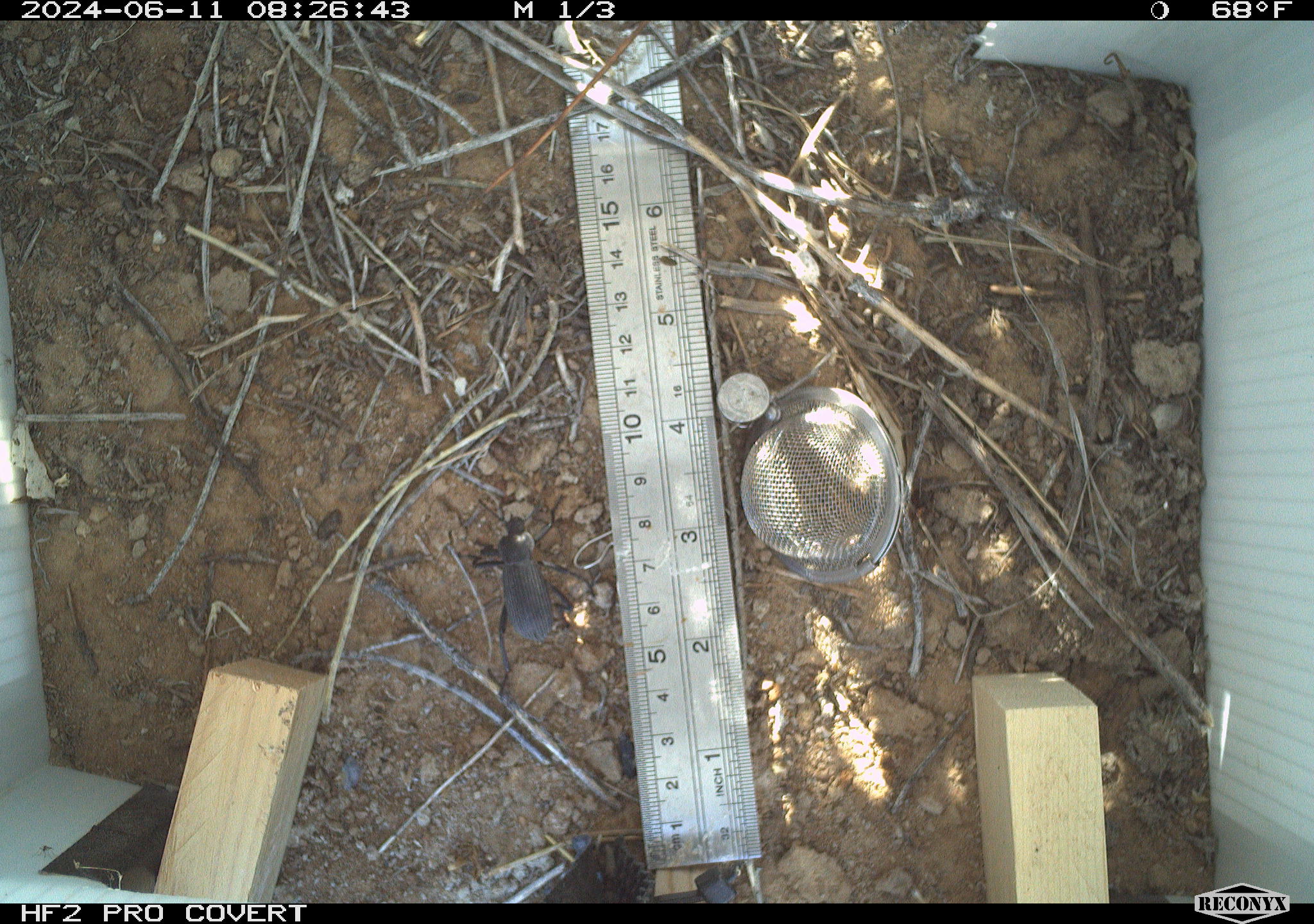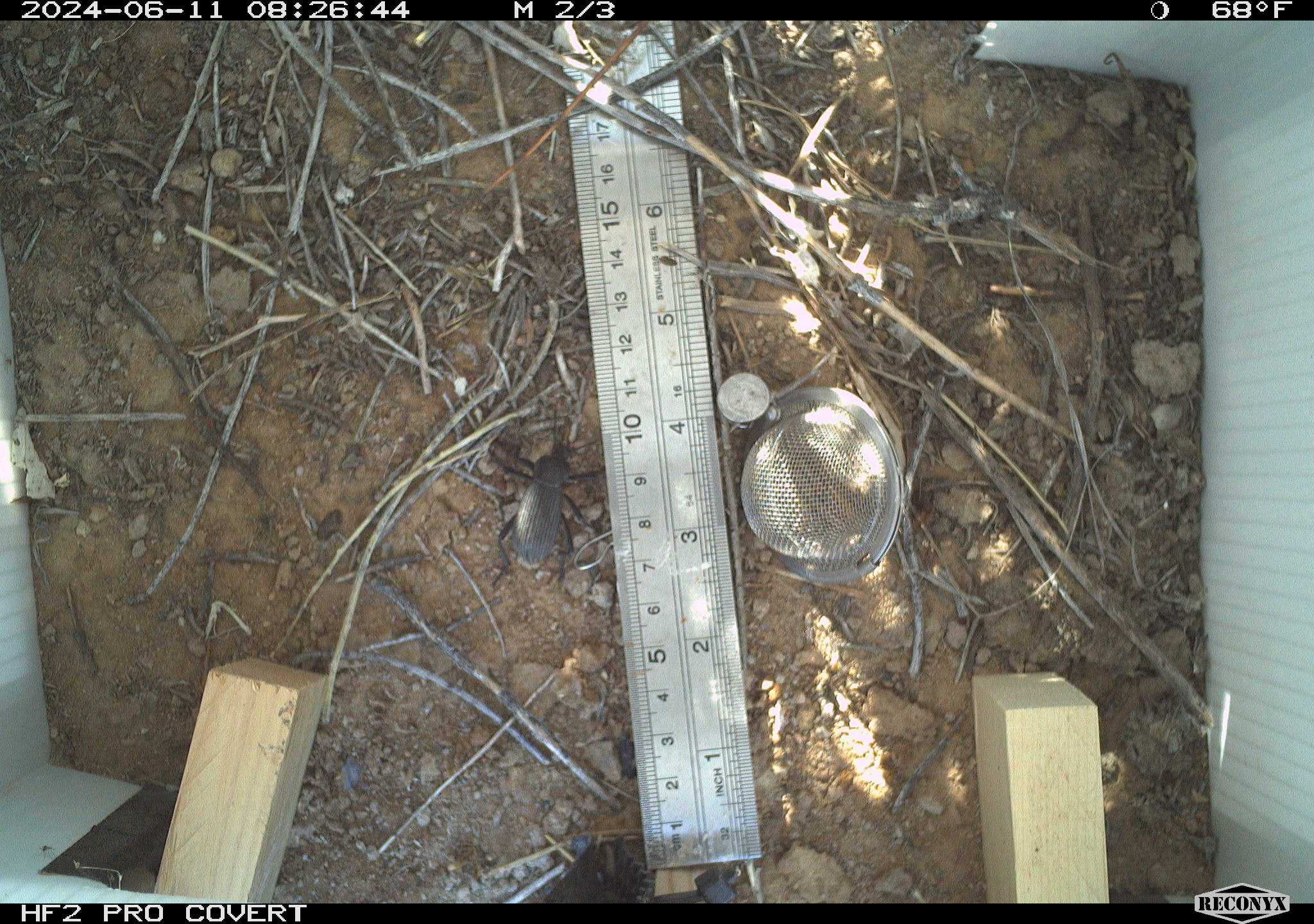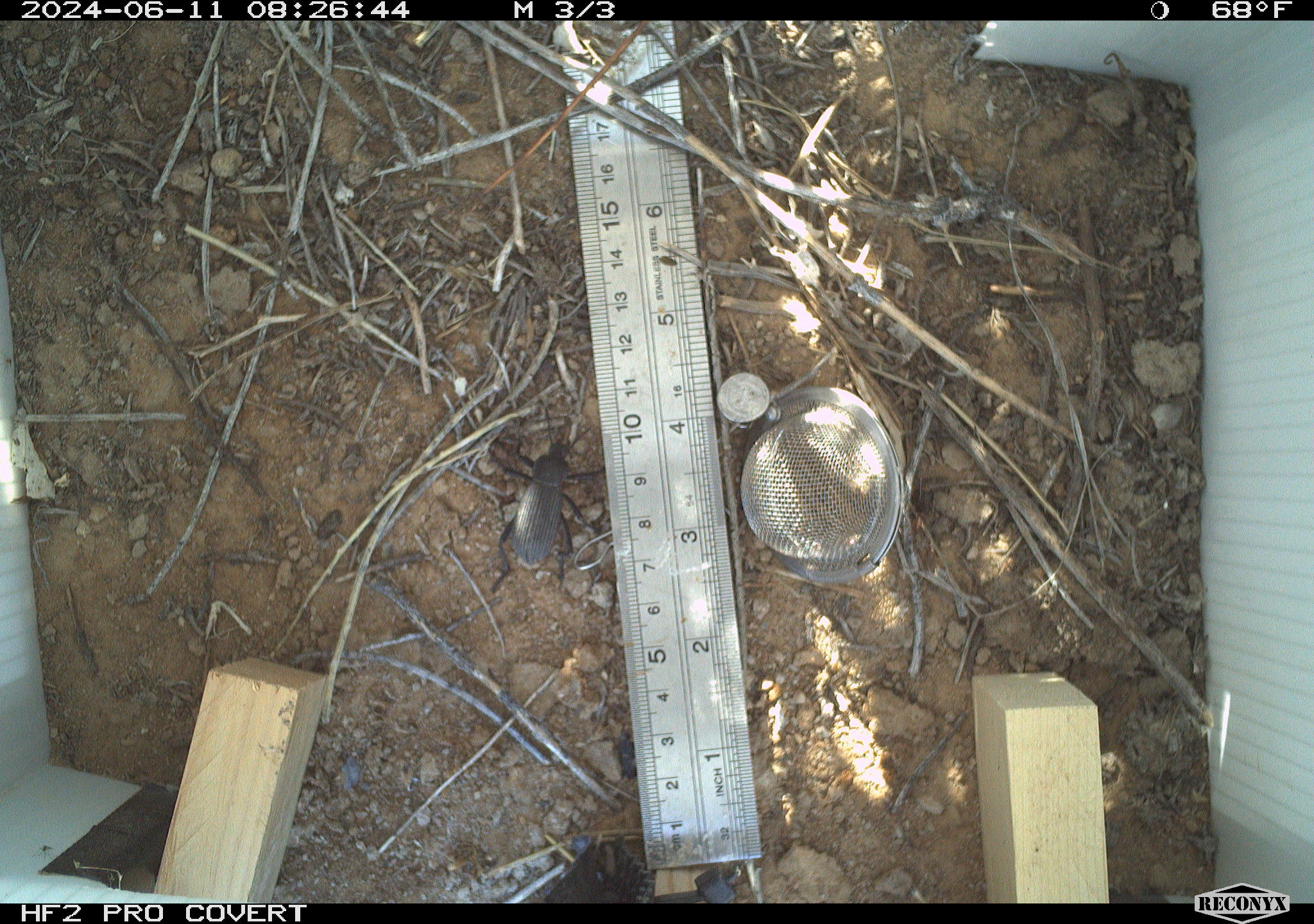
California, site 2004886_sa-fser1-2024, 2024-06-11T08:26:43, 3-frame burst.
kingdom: Animalia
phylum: Arthropoda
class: Insecta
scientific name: Insecta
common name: insect